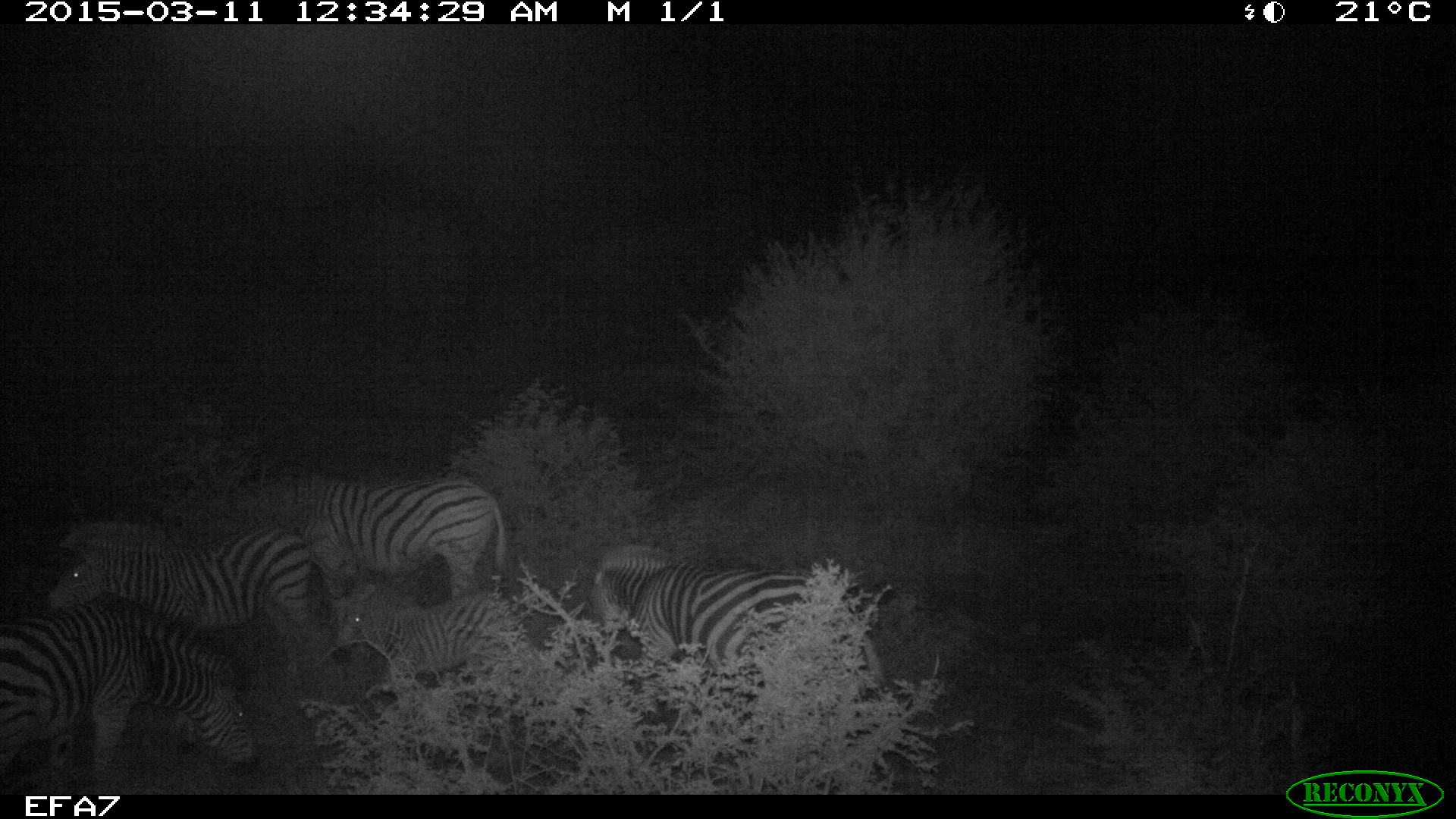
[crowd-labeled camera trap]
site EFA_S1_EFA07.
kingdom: Animalia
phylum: Chordata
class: Mammalia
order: Perissodactyla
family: Equidae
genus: Equus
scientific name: Equus quagga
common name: plains zebra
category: zebraplains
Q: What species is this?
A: Zebraplains (plains zebra) (Equus quagga).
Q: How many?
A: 5.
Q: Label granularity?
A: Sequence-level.